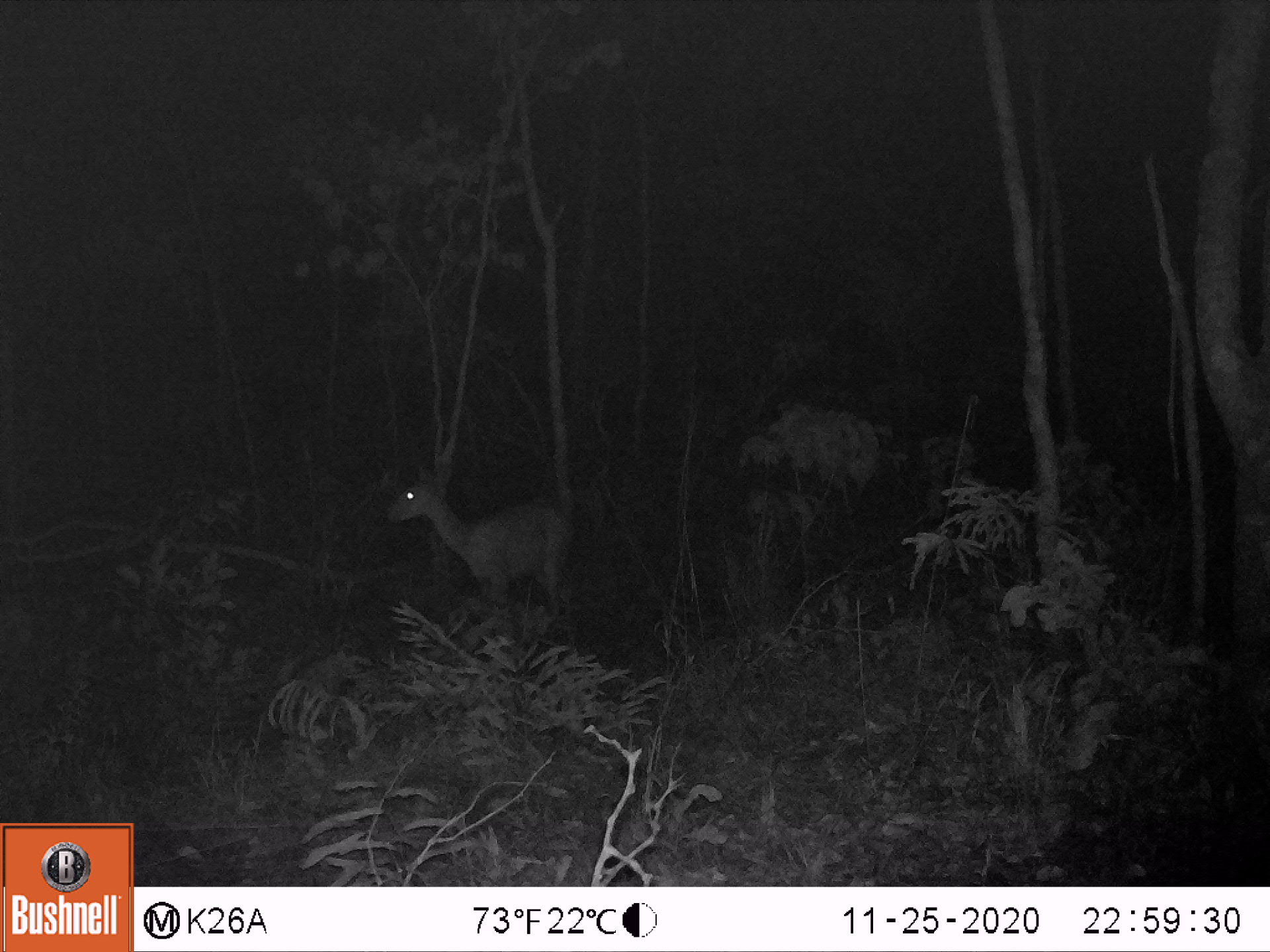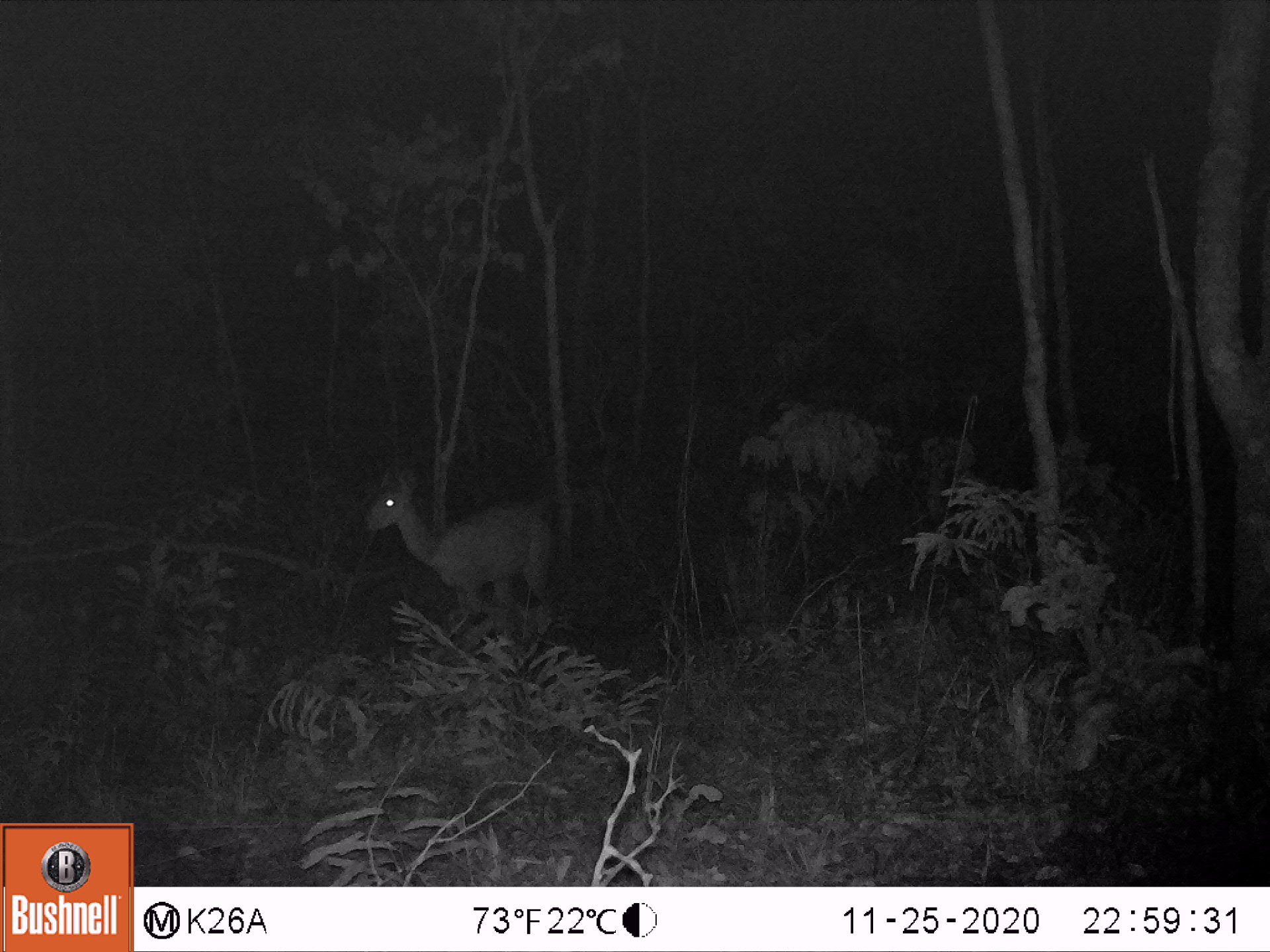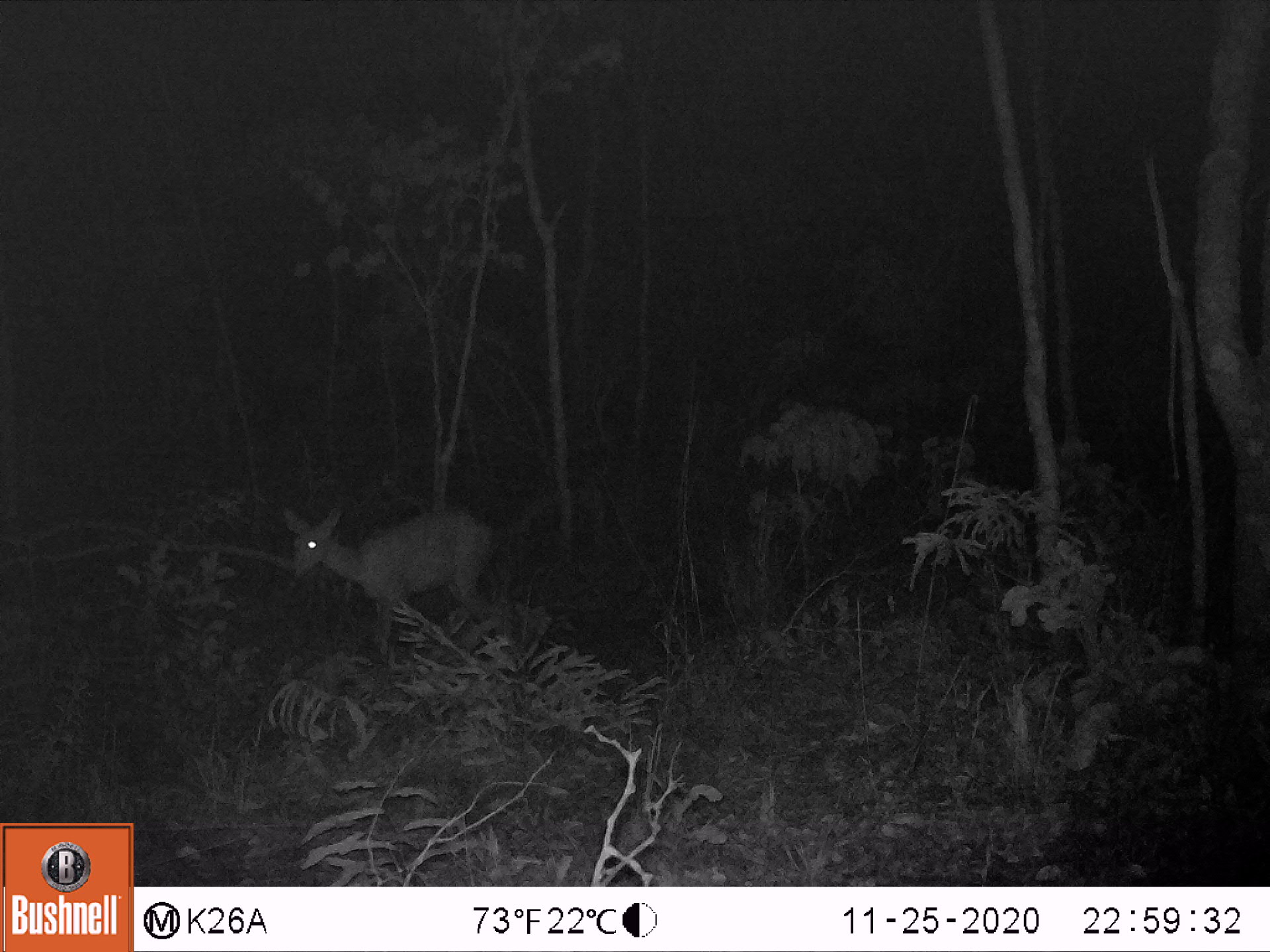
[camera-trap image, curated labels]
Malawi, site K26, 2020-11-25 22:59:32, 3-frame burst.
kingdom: Animalia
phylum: Chordata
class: Mammalia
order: Artiodactyla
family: Bovidae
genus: Tragelaphus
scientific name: Tragelaphus sylvaticus sylvaticus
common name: cape bushbuck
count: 1